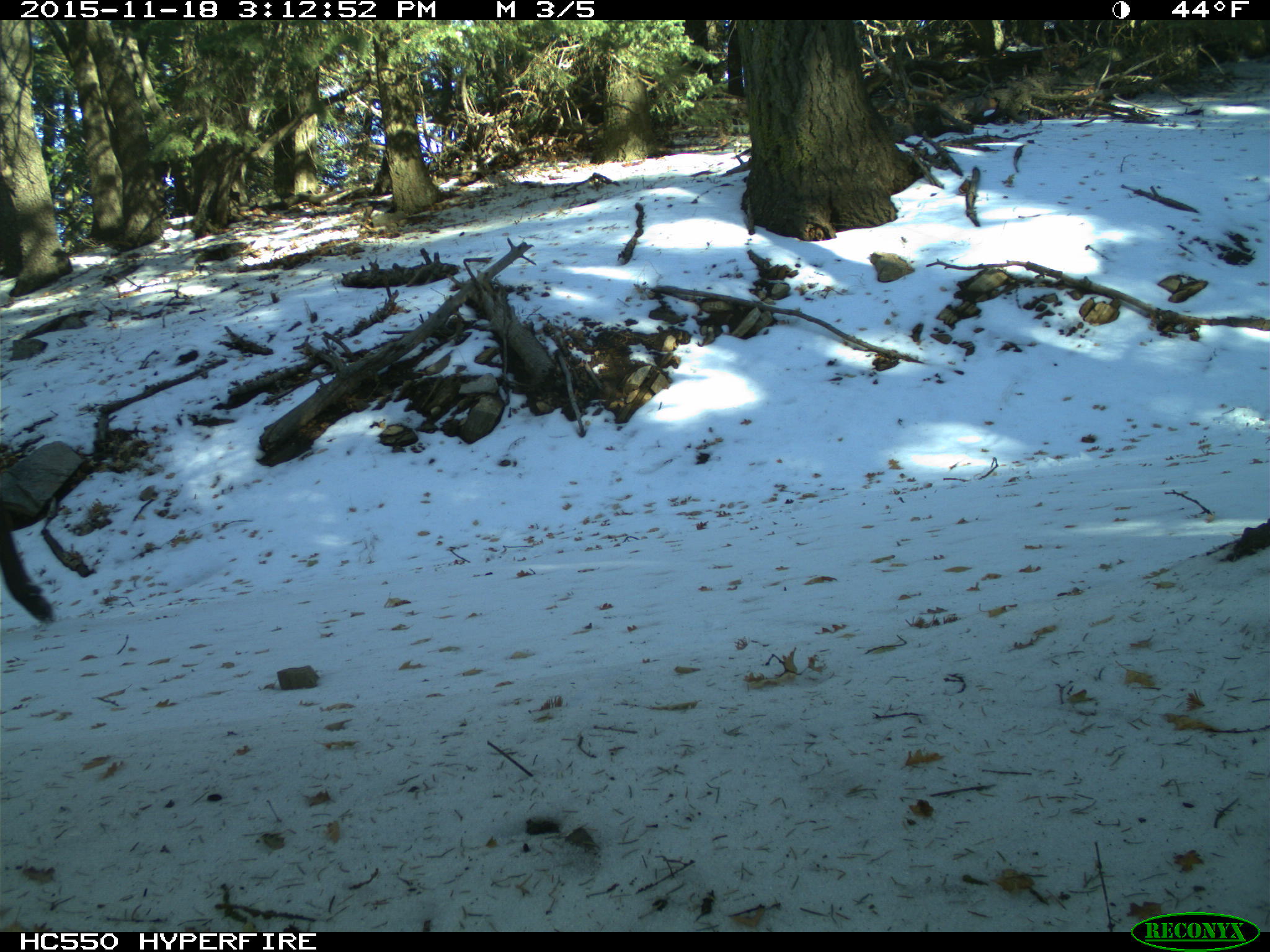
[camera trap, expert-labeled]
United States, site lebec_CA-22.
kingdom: Animalia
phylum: Chordata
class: Mammalia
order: Artiodactyla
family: Cervidae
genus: Cervus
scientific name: Cervus canadensis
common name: elk